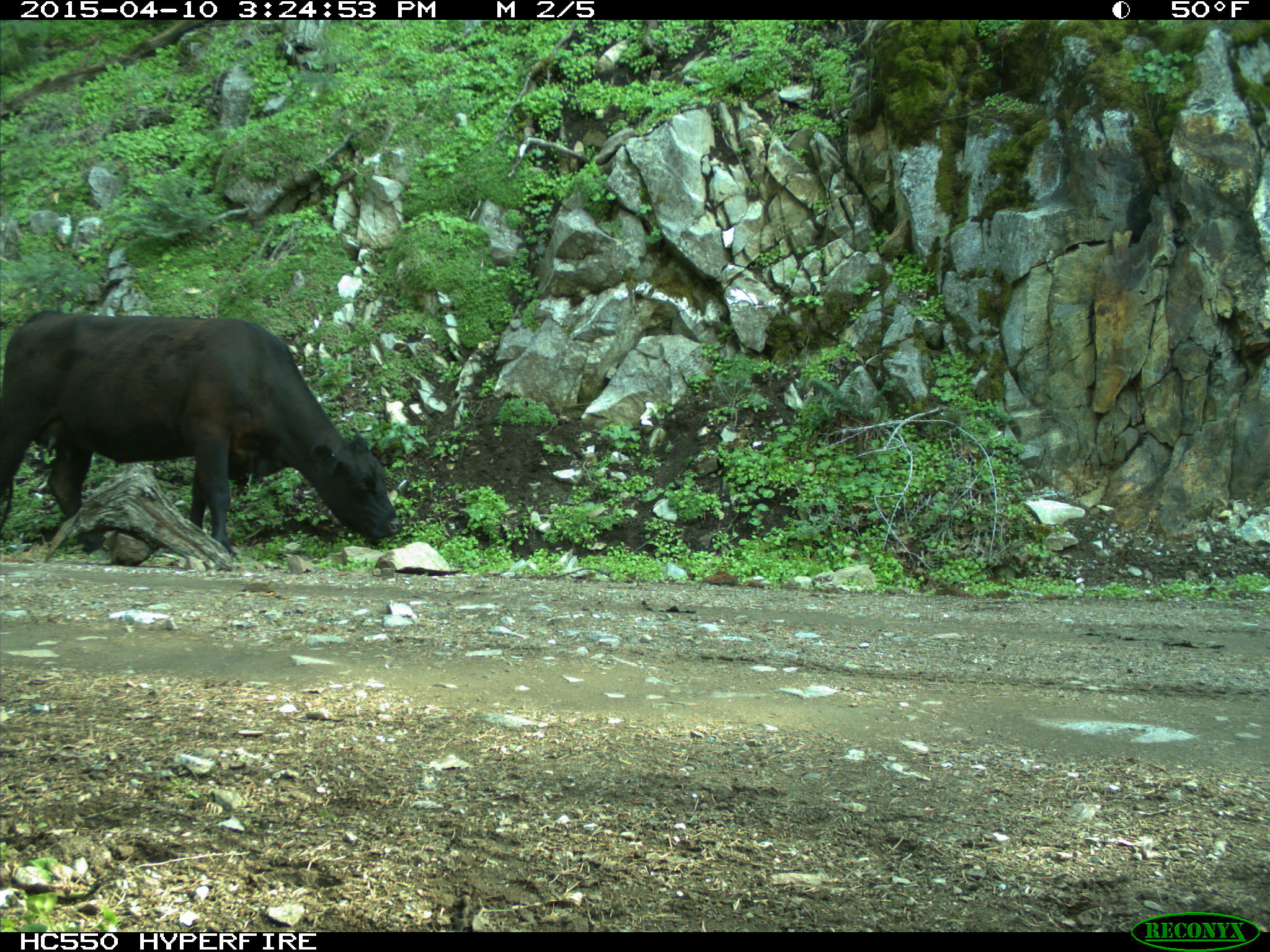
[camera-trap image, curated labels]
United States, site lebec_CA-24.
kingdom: Animalia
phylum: Chordata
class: Mammalia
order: Artiodactyla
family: Bovidae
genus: Bos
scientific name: Bos taurus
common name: domestic cow